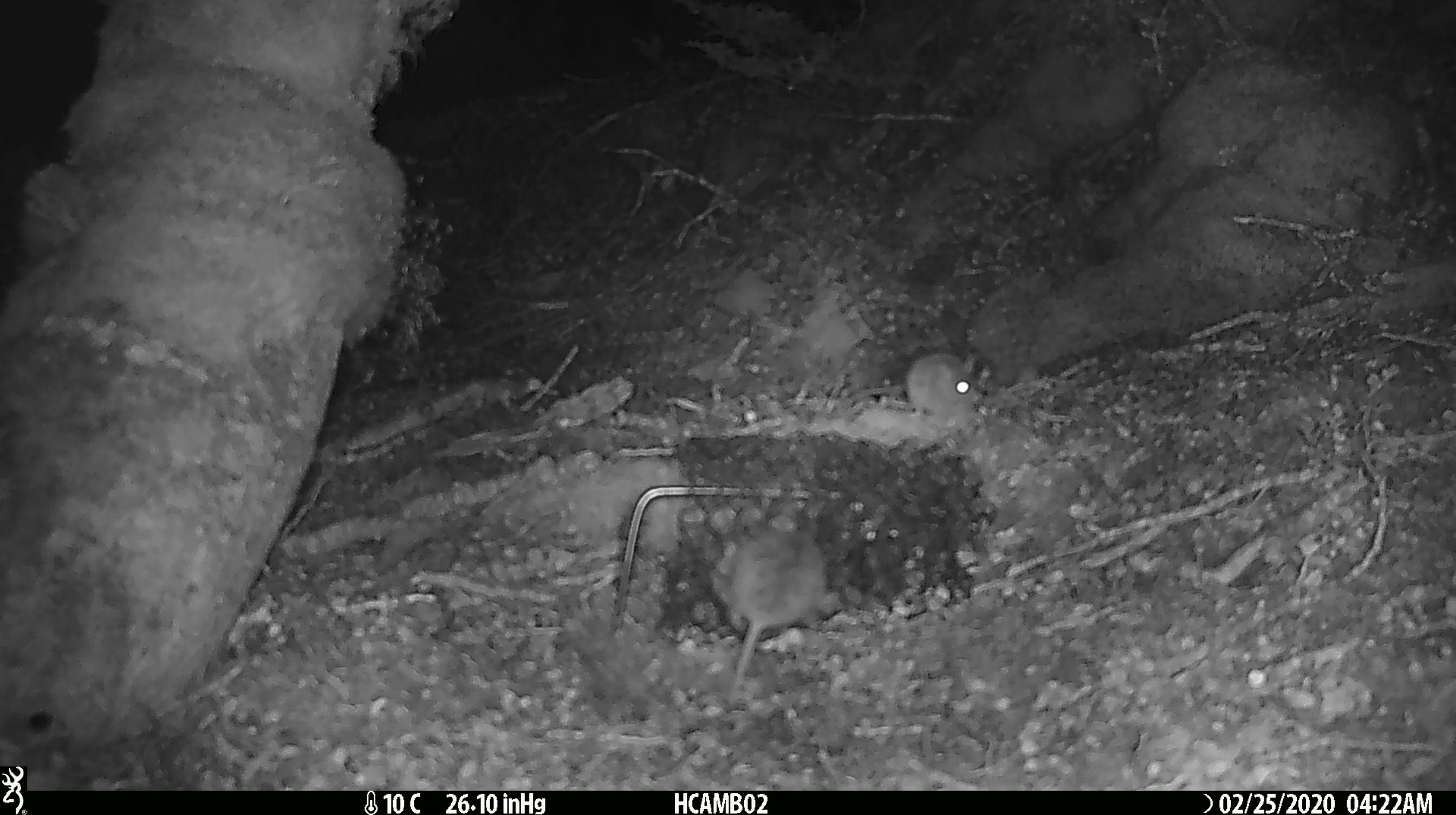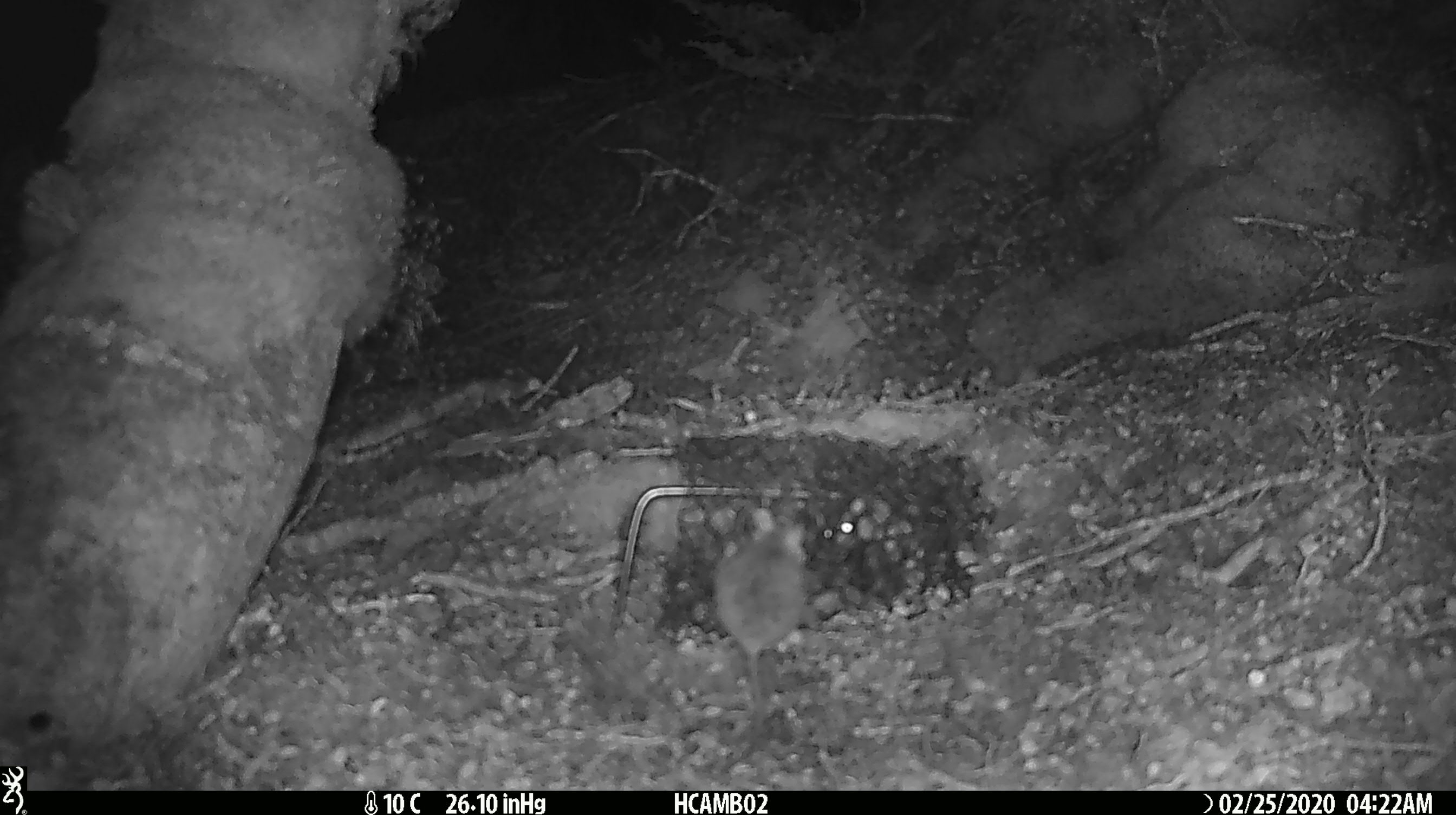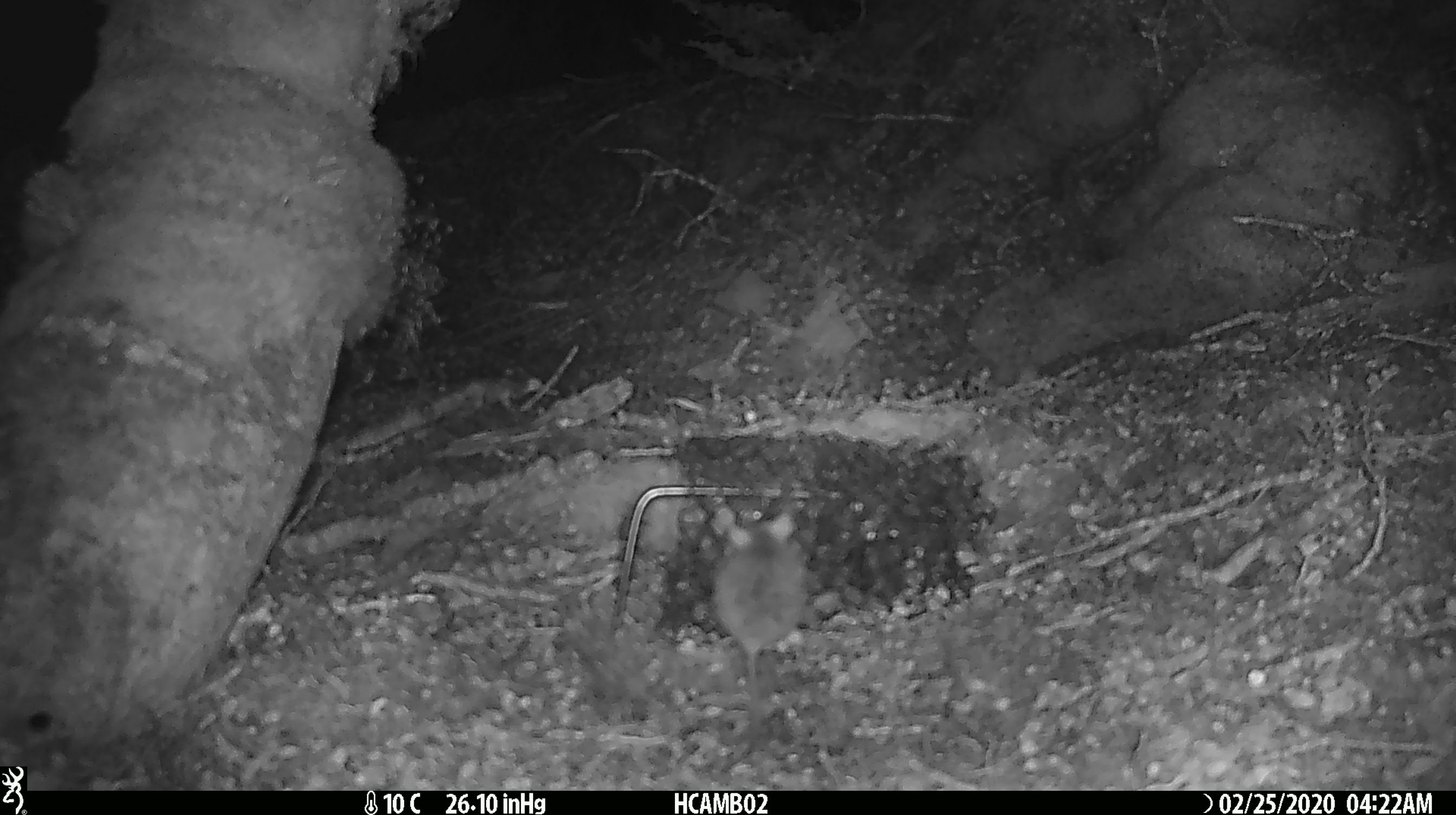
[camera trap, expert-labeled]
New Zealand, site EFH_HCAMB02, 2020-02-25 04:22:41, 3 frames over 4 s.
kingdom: Animalia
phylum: Chordata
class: Mammalia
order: Rodentia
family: Muridae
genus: Mus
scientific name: Mus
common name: mouse